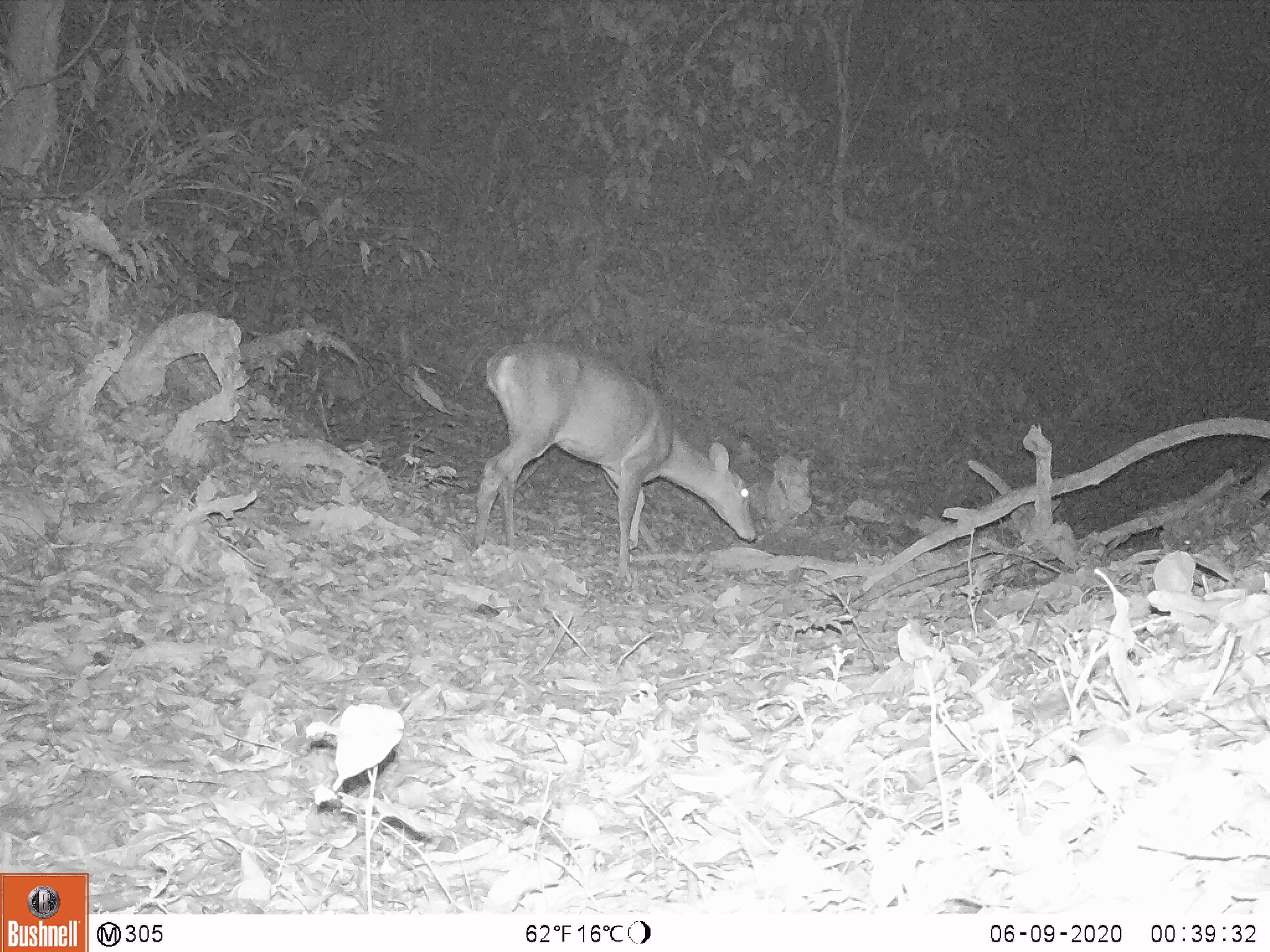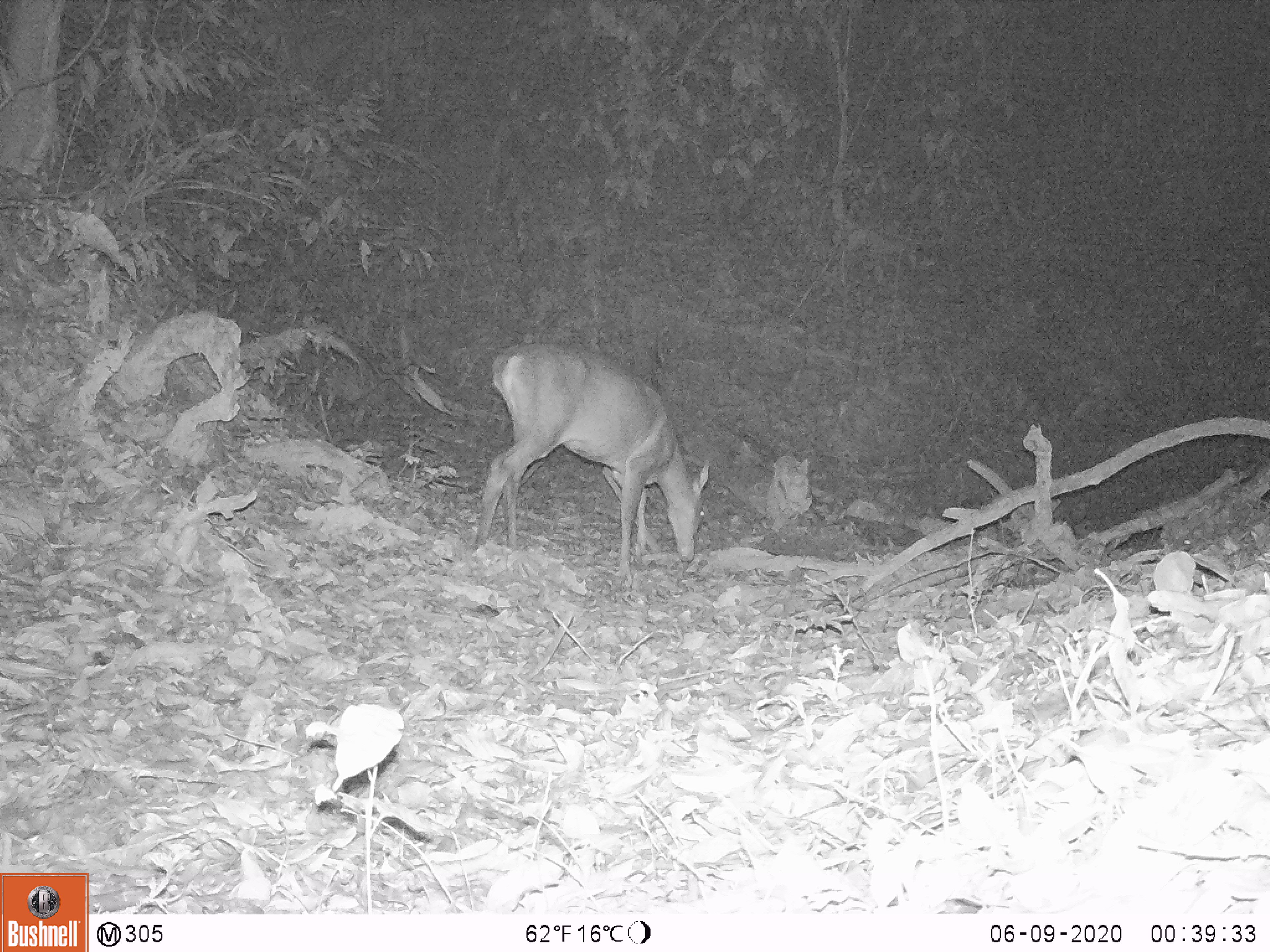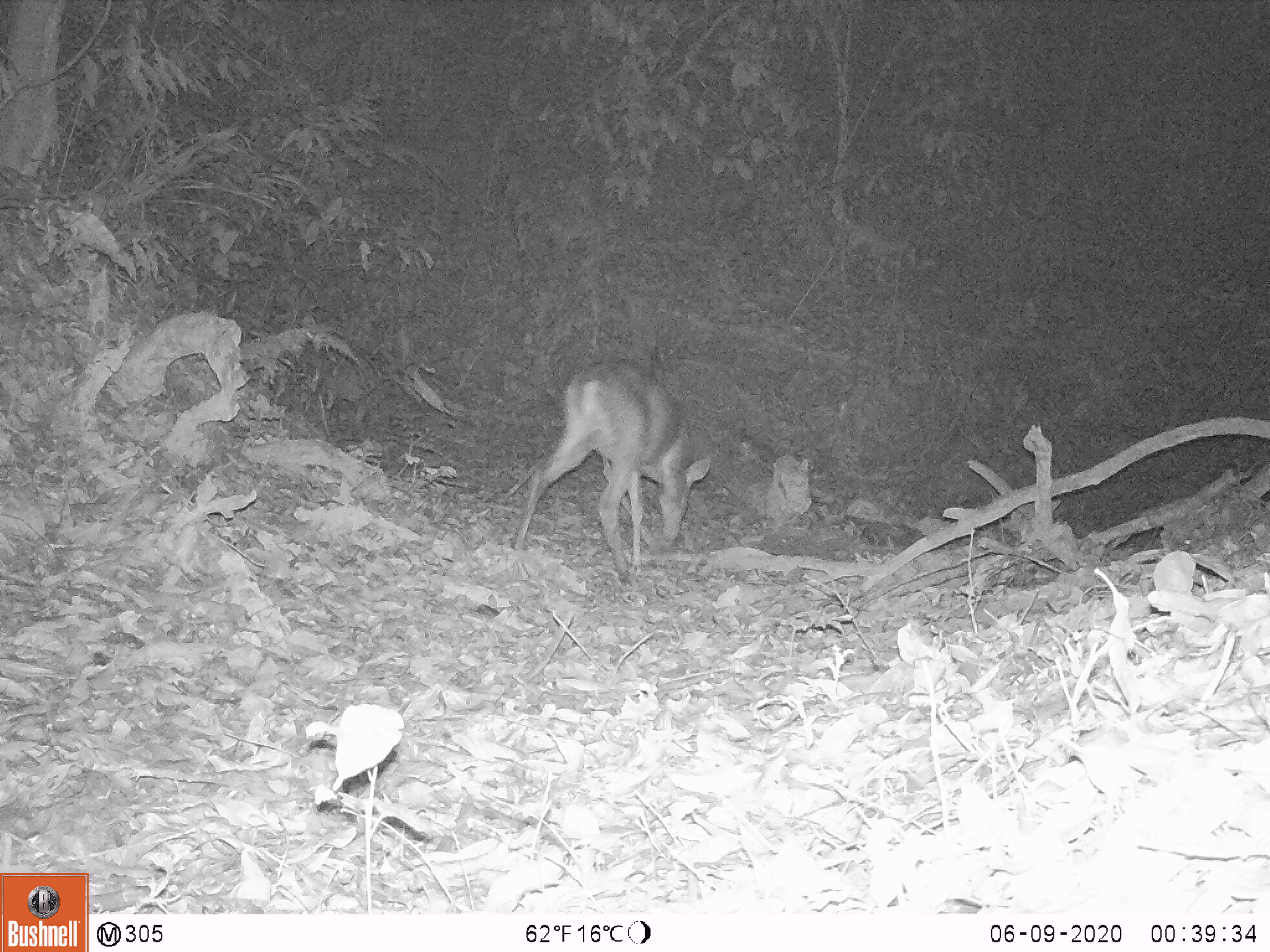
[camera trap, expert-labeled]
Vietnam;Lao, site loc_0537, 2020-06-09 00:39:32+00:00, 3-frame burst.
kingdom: Animalia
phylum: Chordata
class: Mammalia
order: Artiodactyla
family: Cervidae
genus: Muntiacus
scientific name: Muntiacus vuquangensis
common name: large-antlered muntjac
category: large antlered muntjac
Large antlered muntjac (large-antlered muntjac) (Muntiacus vuquangensis). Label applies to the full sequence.